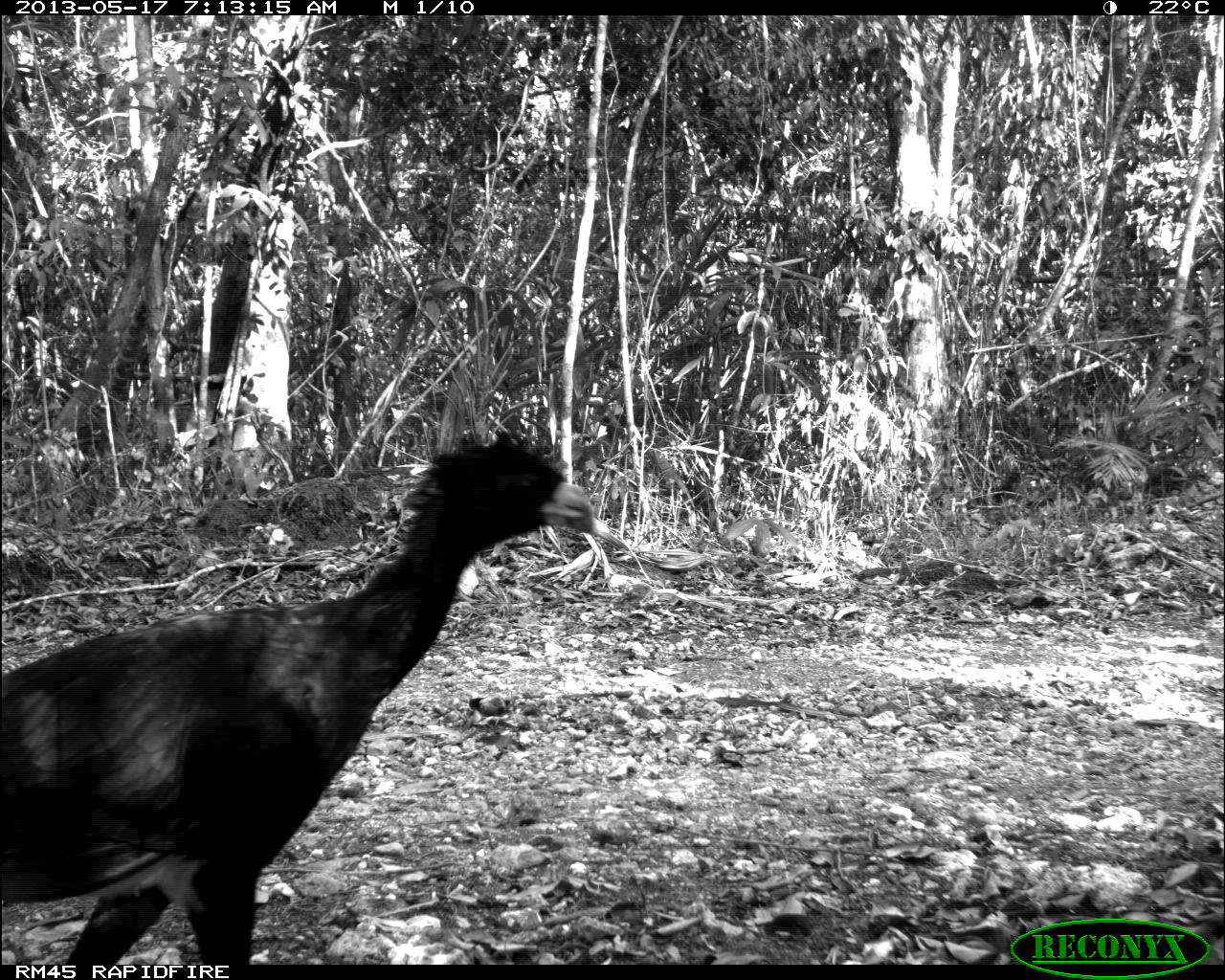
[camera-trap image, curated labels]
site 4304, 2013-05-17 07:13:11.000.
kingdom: Animalia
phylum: Chordata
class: Aves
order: Galliformes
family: Cracidae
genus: Crax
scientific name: Crax rubra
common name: great curassow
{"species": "Crax rubra (great curassow)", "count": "1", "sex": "male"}